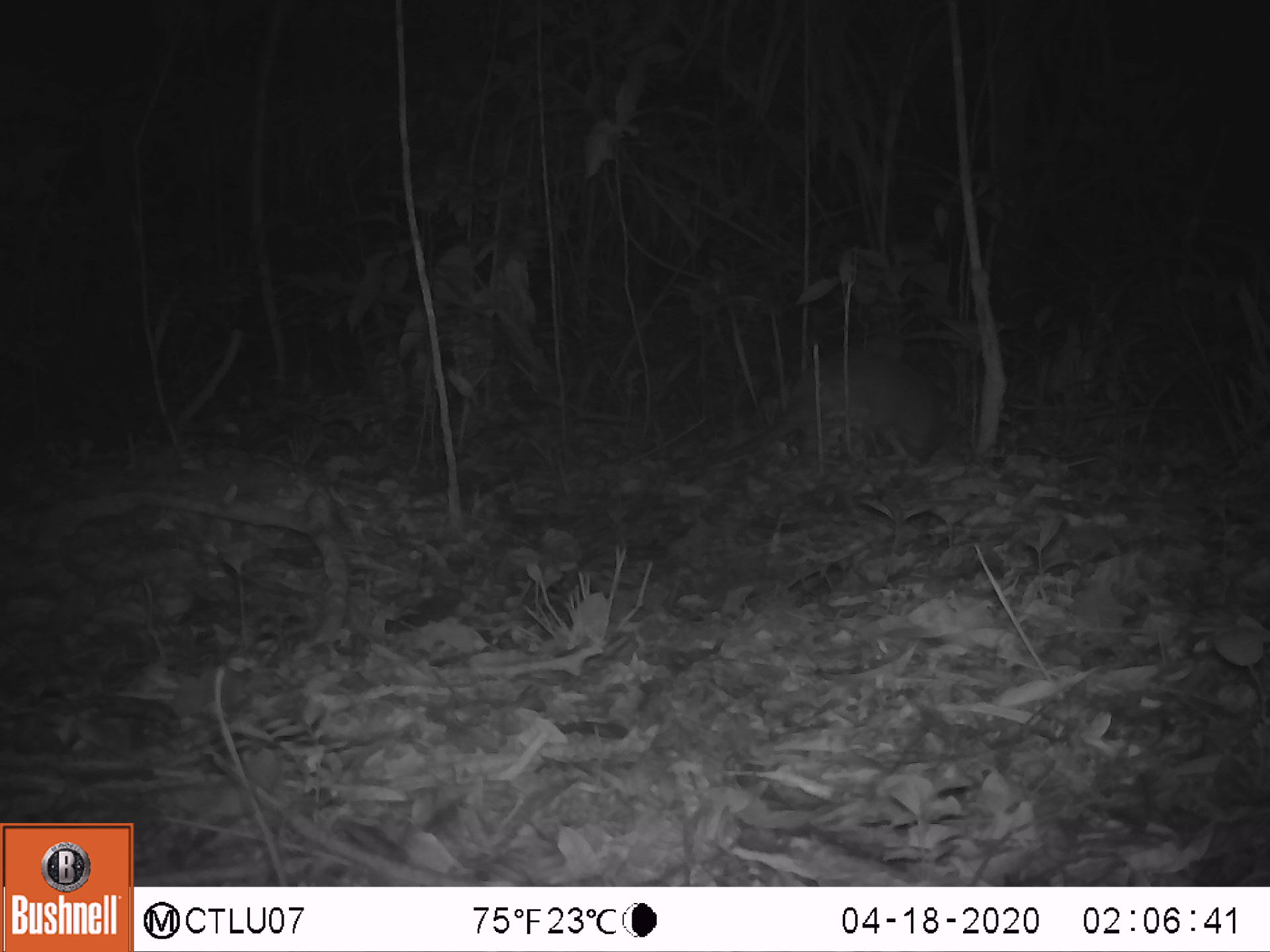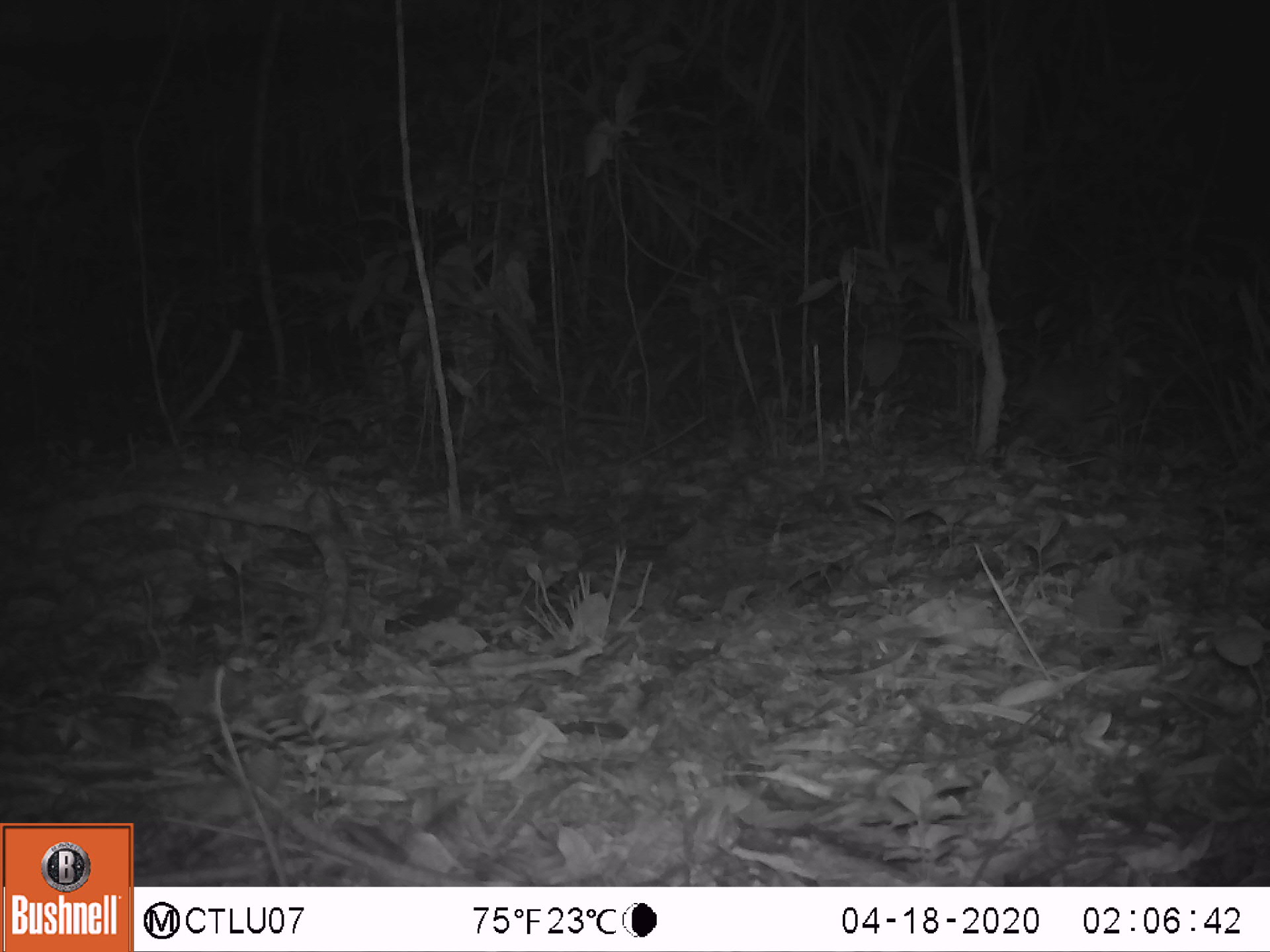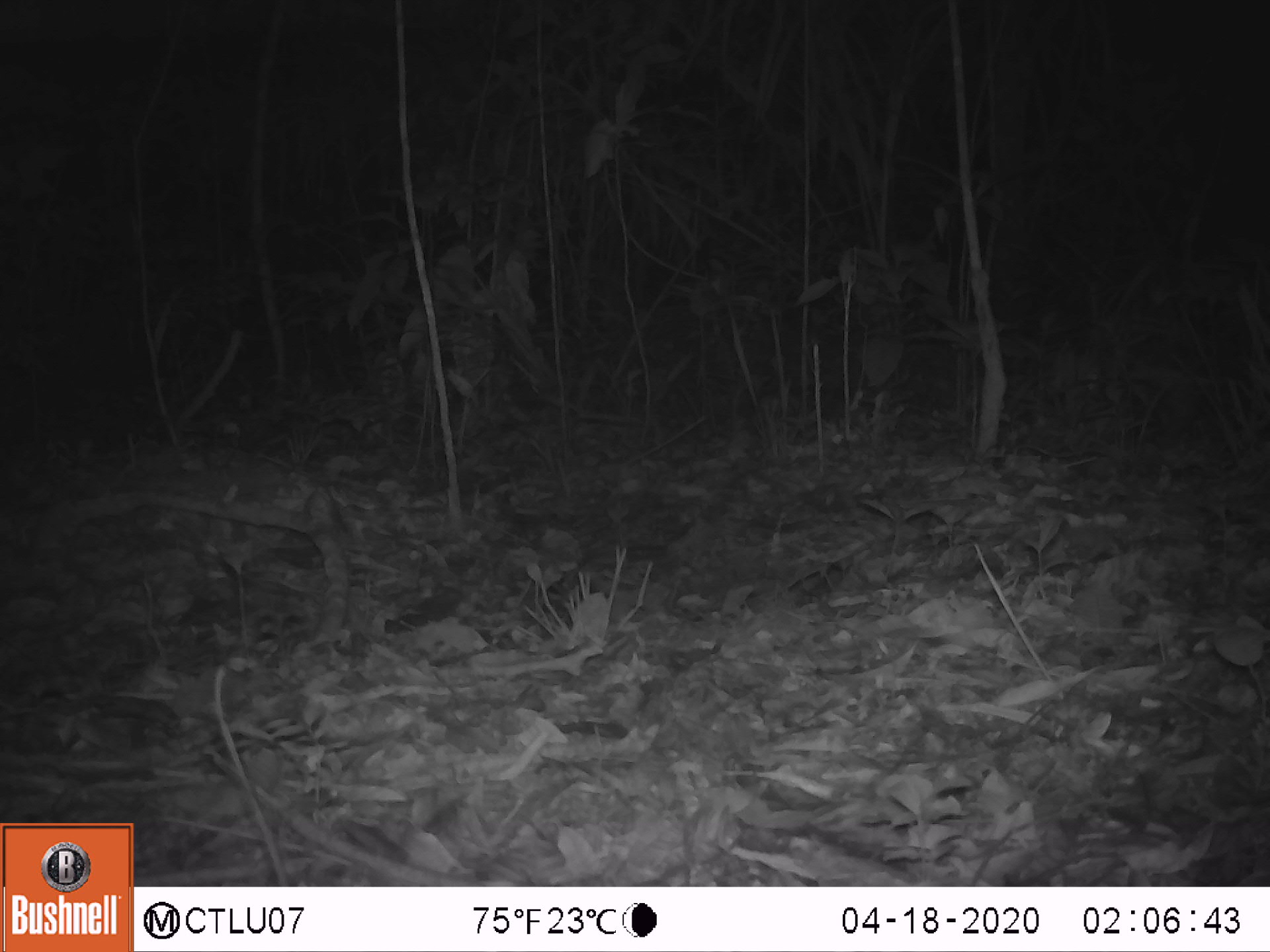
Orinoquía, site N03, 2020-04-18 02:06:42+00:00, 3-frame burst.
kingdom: Animalia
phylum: Chordata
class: Mammalia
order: Cingulata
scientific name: Cingulata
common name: armadillo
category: unknown armadillo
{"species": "unknown armadillo (armadillo) (Cingulata)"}